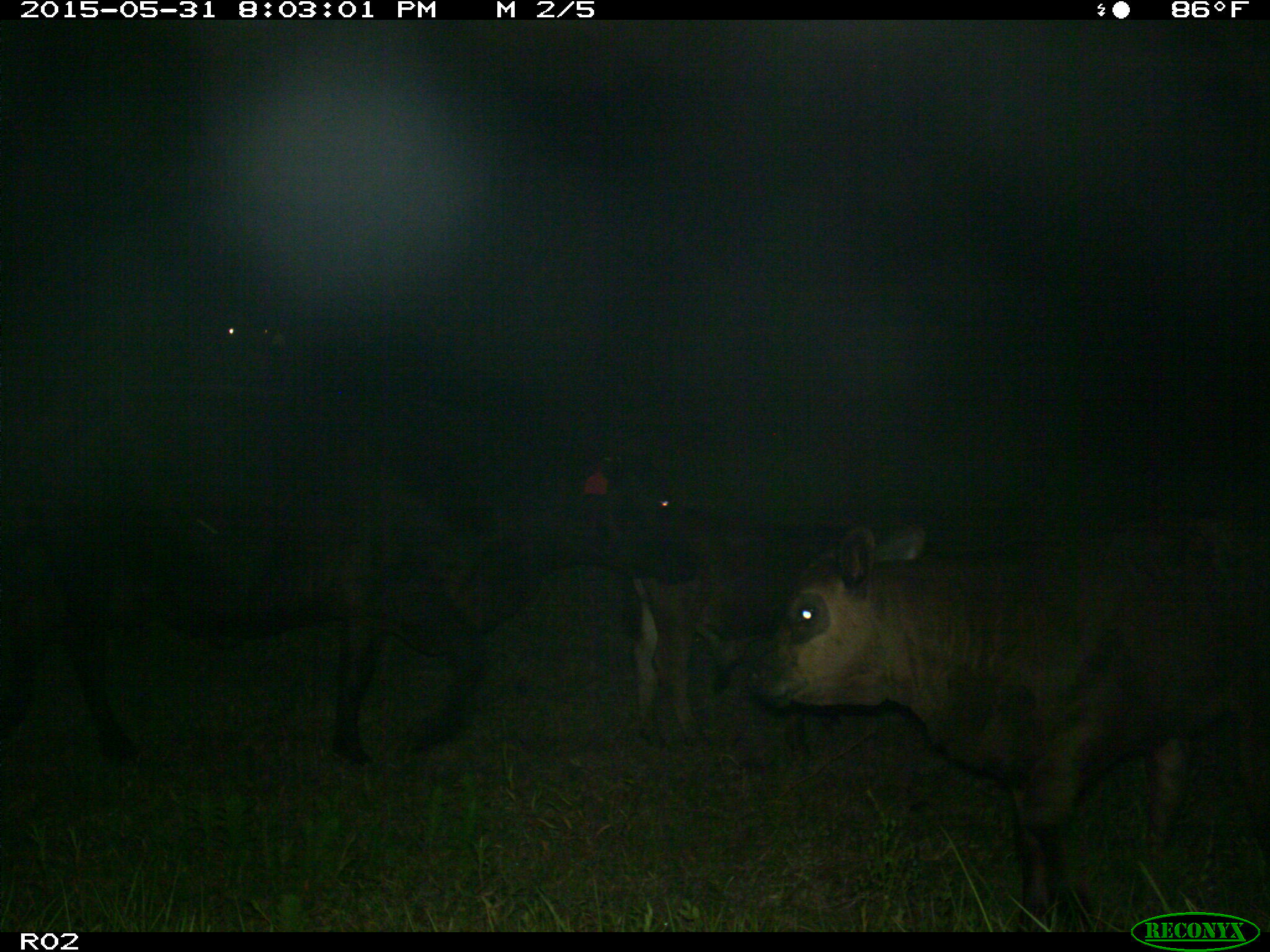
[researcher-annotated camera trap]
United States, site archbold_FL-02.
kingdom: Animalia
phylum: Chordata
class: Mammalia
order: Artiodactyla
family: Bovidae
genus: Bos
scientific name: Bos taurus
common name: domestic cow